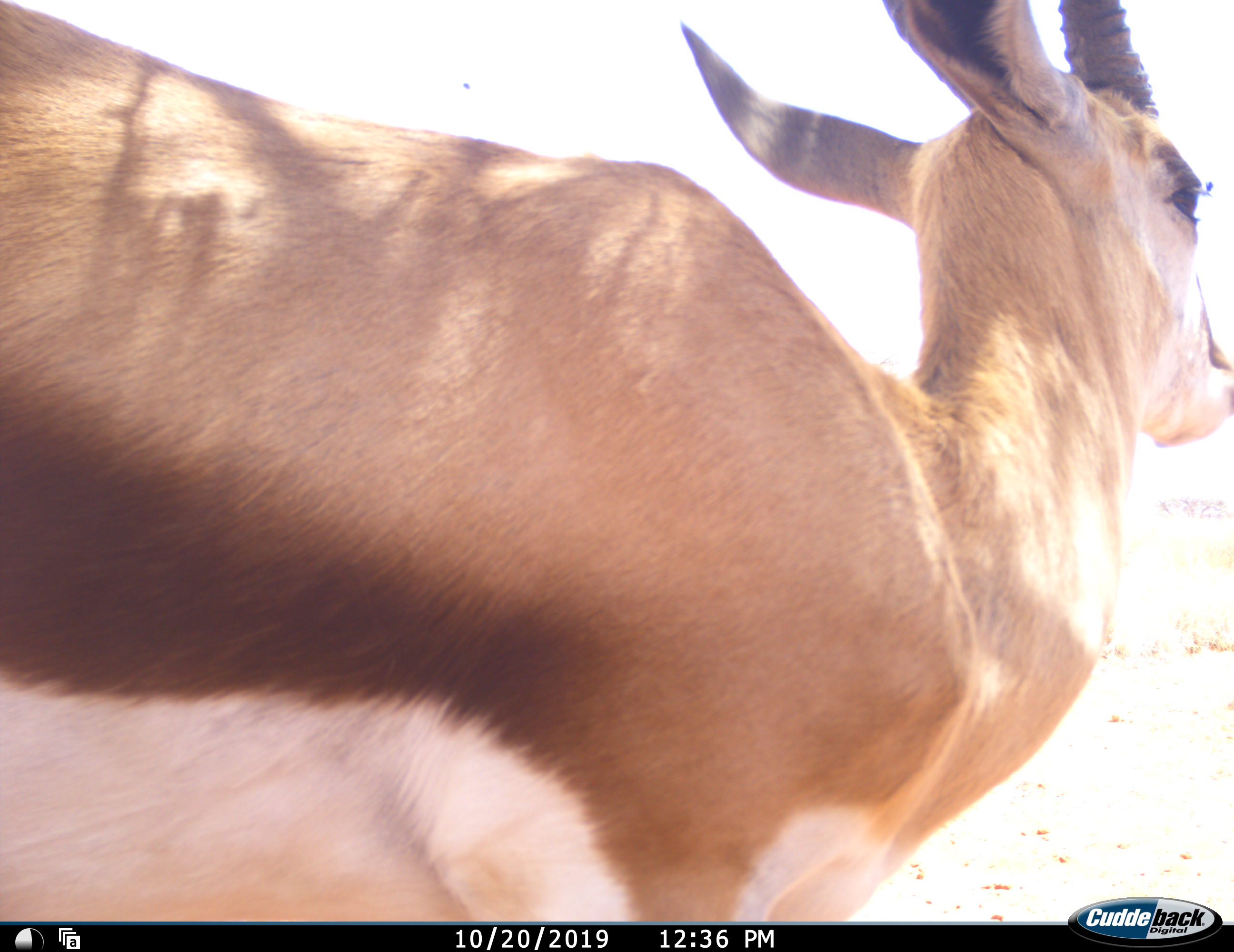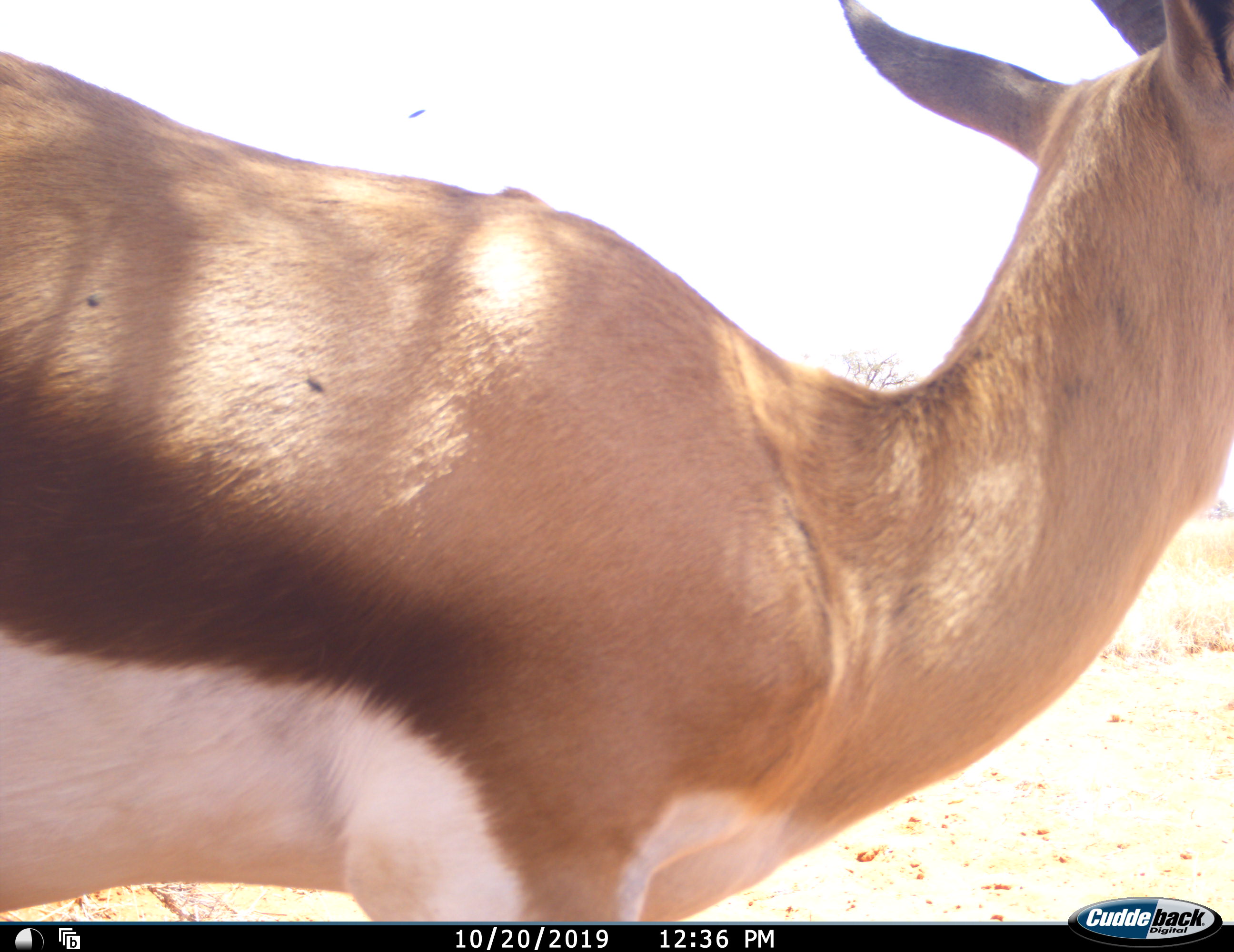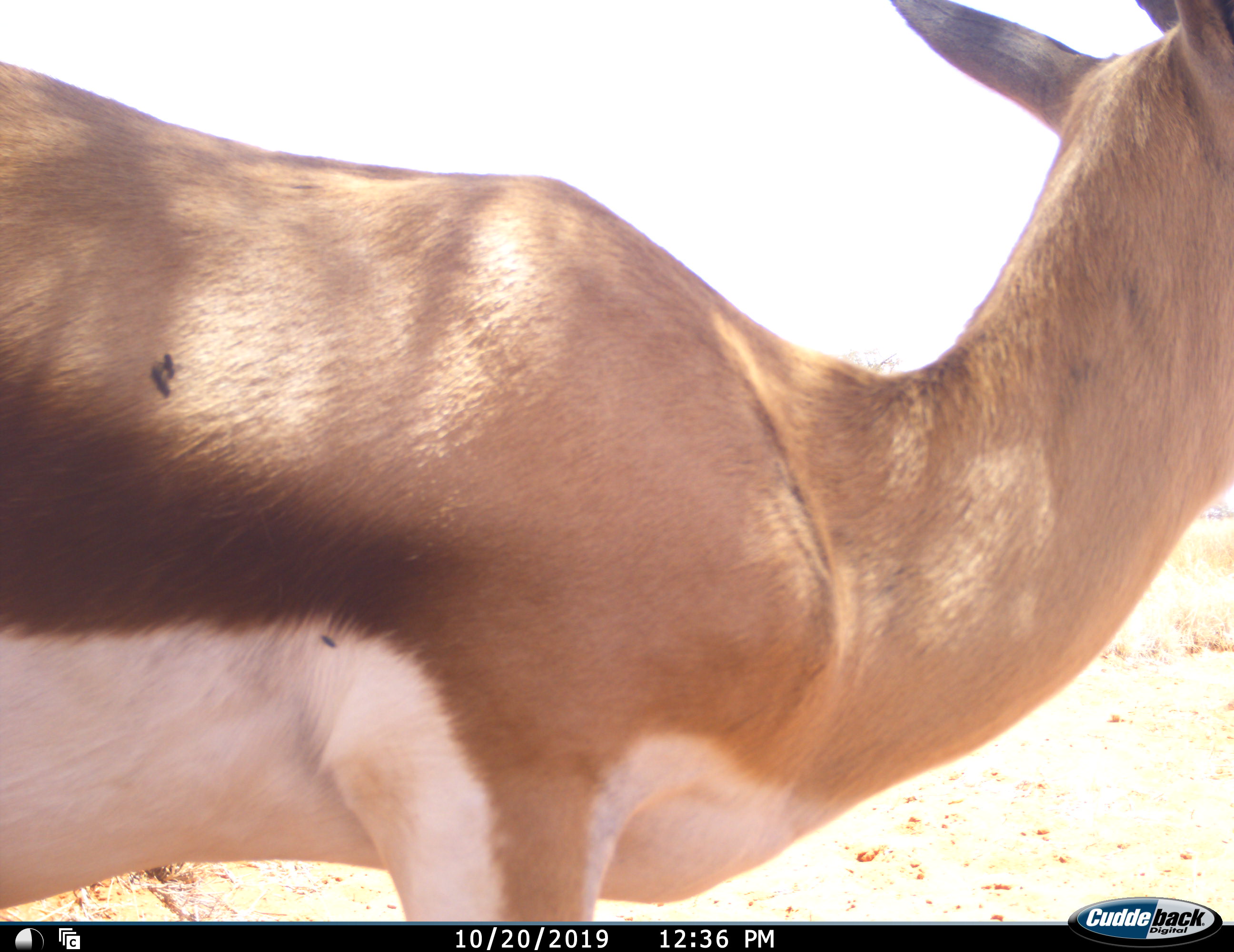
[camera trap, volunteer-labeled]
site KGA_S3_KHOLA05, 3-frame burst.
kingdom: Animalia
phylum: Chordata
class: Mammalia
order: Artiodactyla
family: Bovidae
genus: Antidorcas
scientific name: Antidorcas marsupialis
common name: springbok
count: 1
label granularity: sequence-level